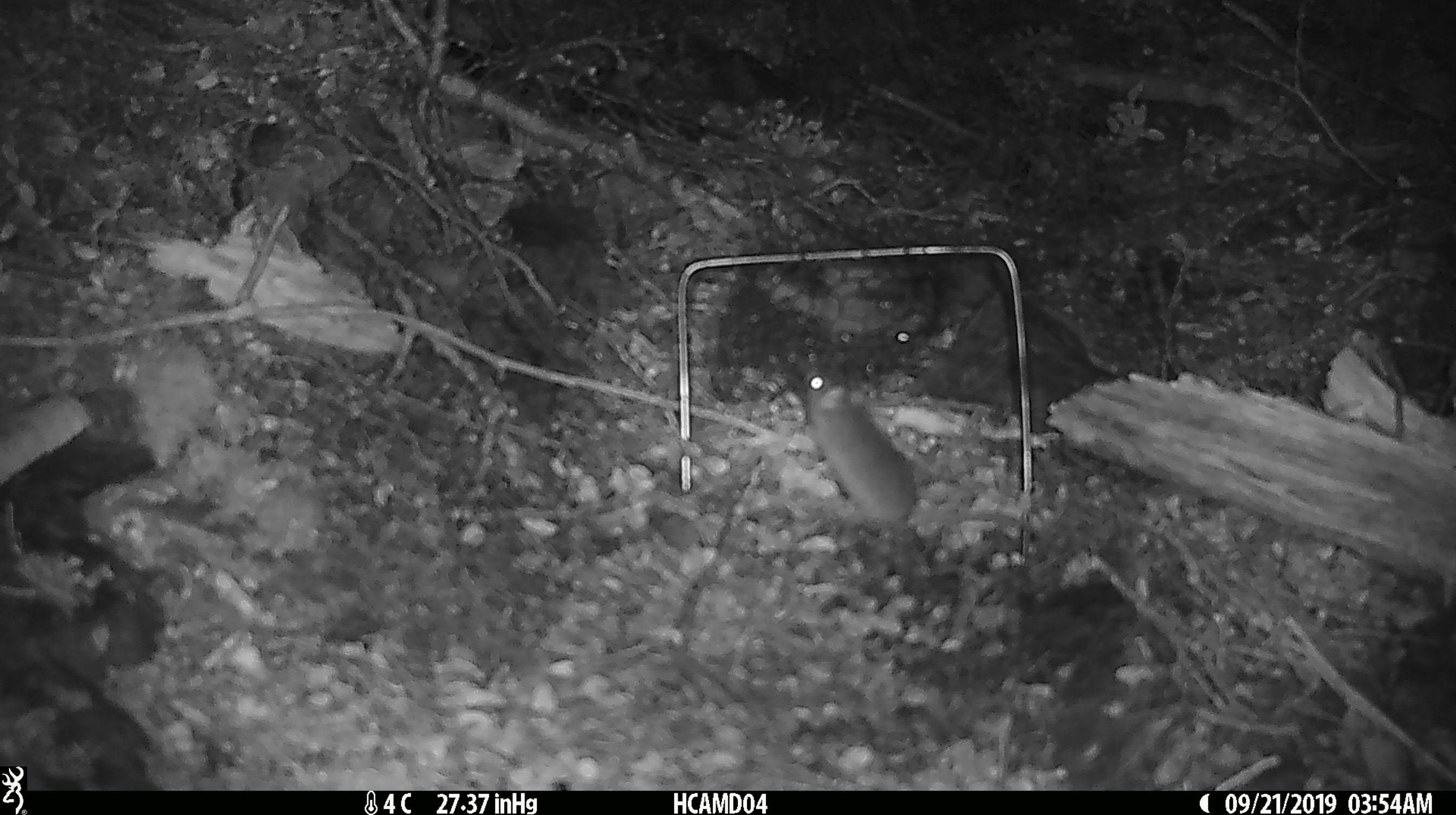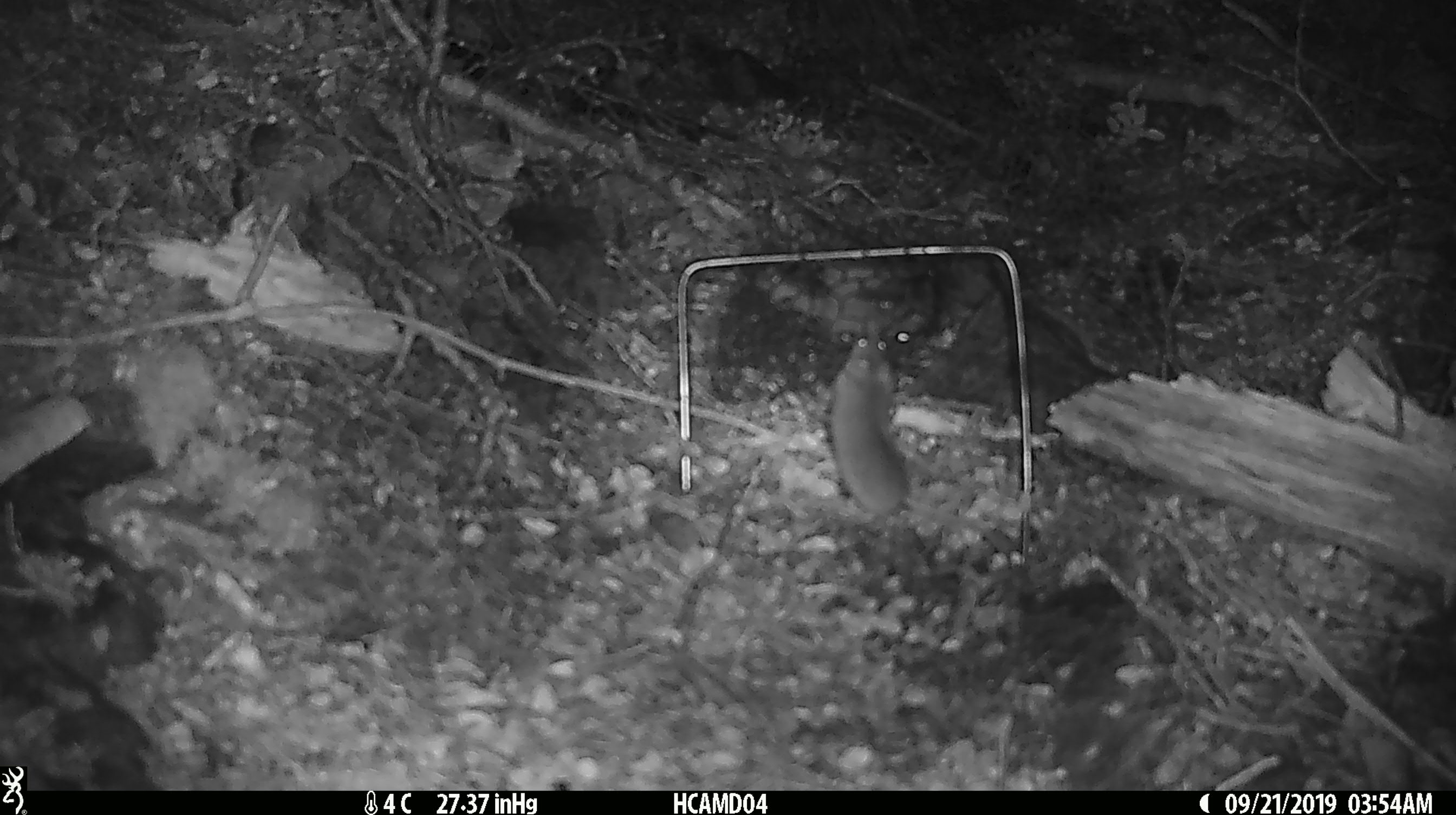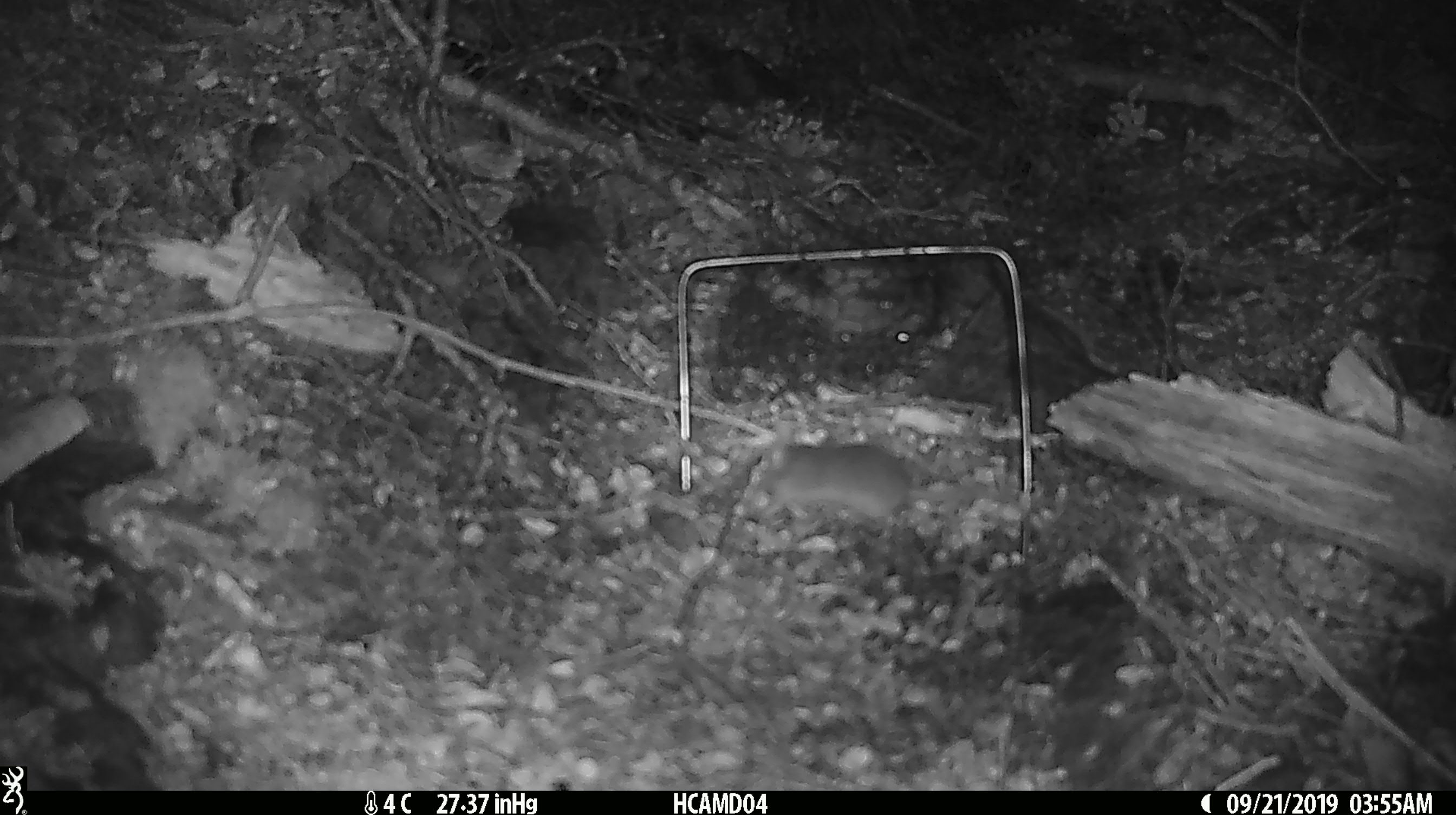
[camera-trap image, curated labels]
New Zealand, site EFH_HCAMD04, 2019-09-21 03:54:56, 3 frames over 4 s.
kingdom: Animalia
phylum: Chordata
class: Mammalia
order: Rodentia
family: Muridae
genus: Mus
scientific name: Mus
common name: mouse